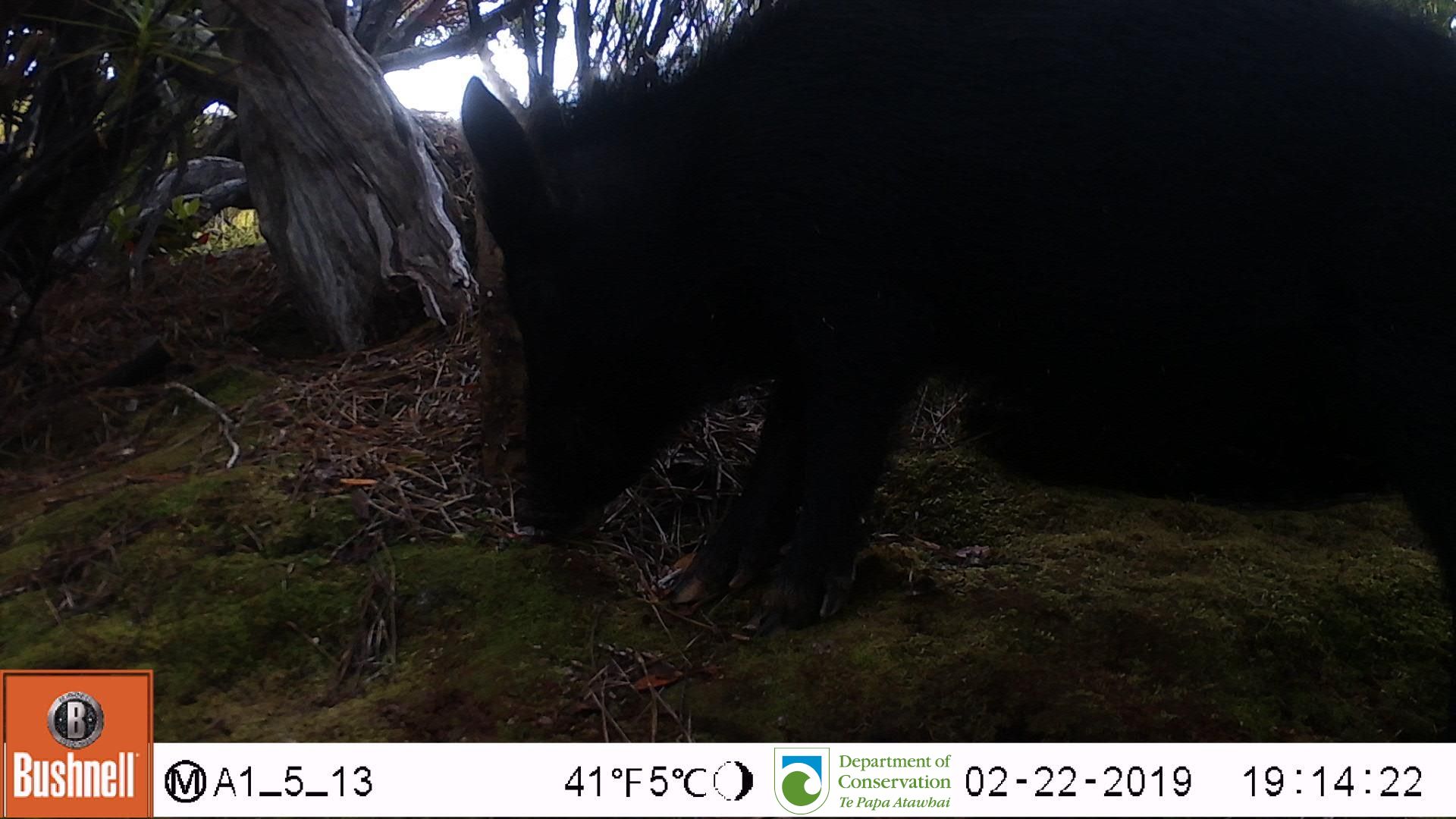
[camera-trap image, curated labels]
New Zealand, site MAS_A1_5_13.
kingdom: Animalia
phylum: Chordata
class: Mammalia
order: Artiodactyla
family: Suidae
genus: Sus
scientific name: Sus scrofa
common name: pig